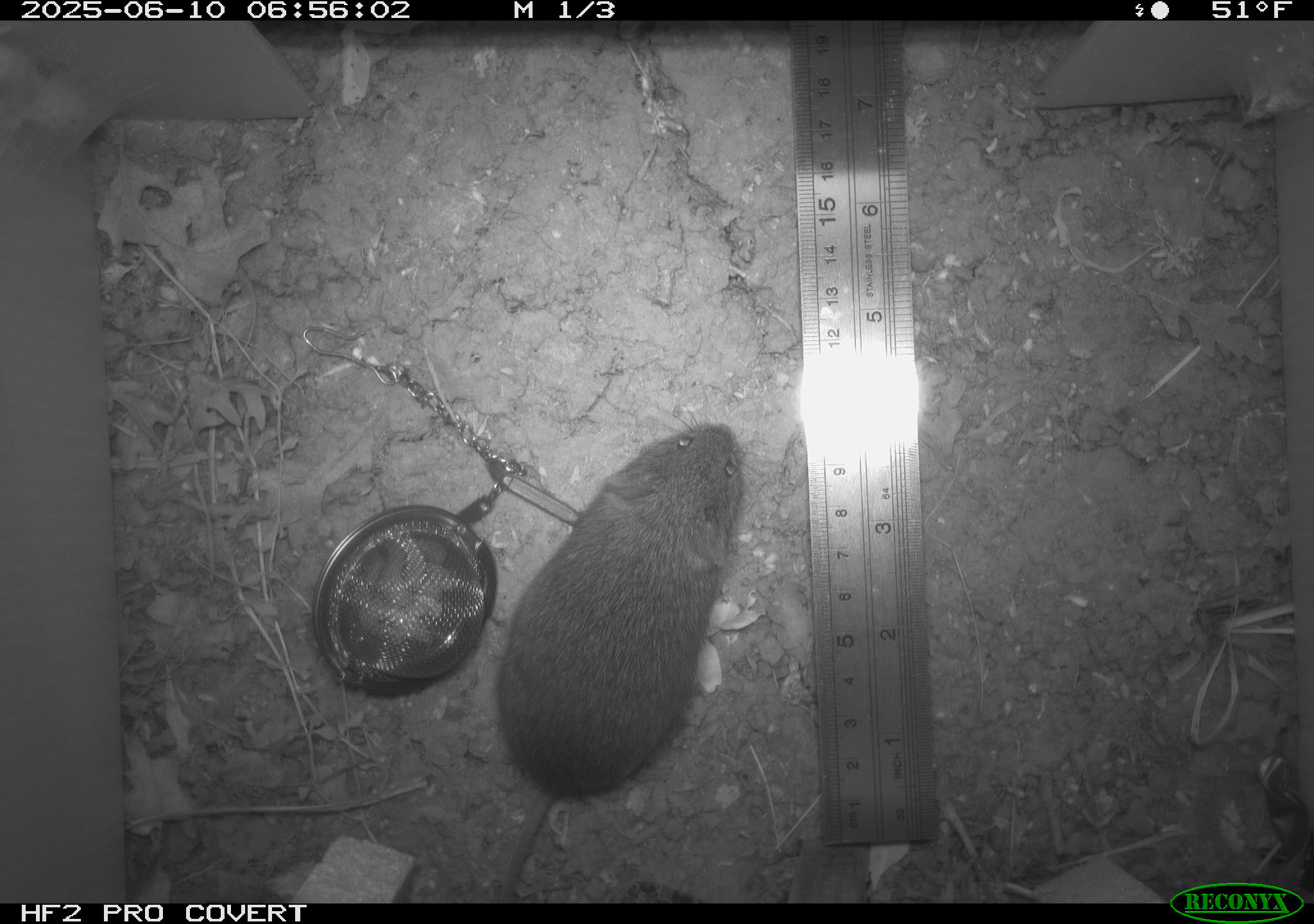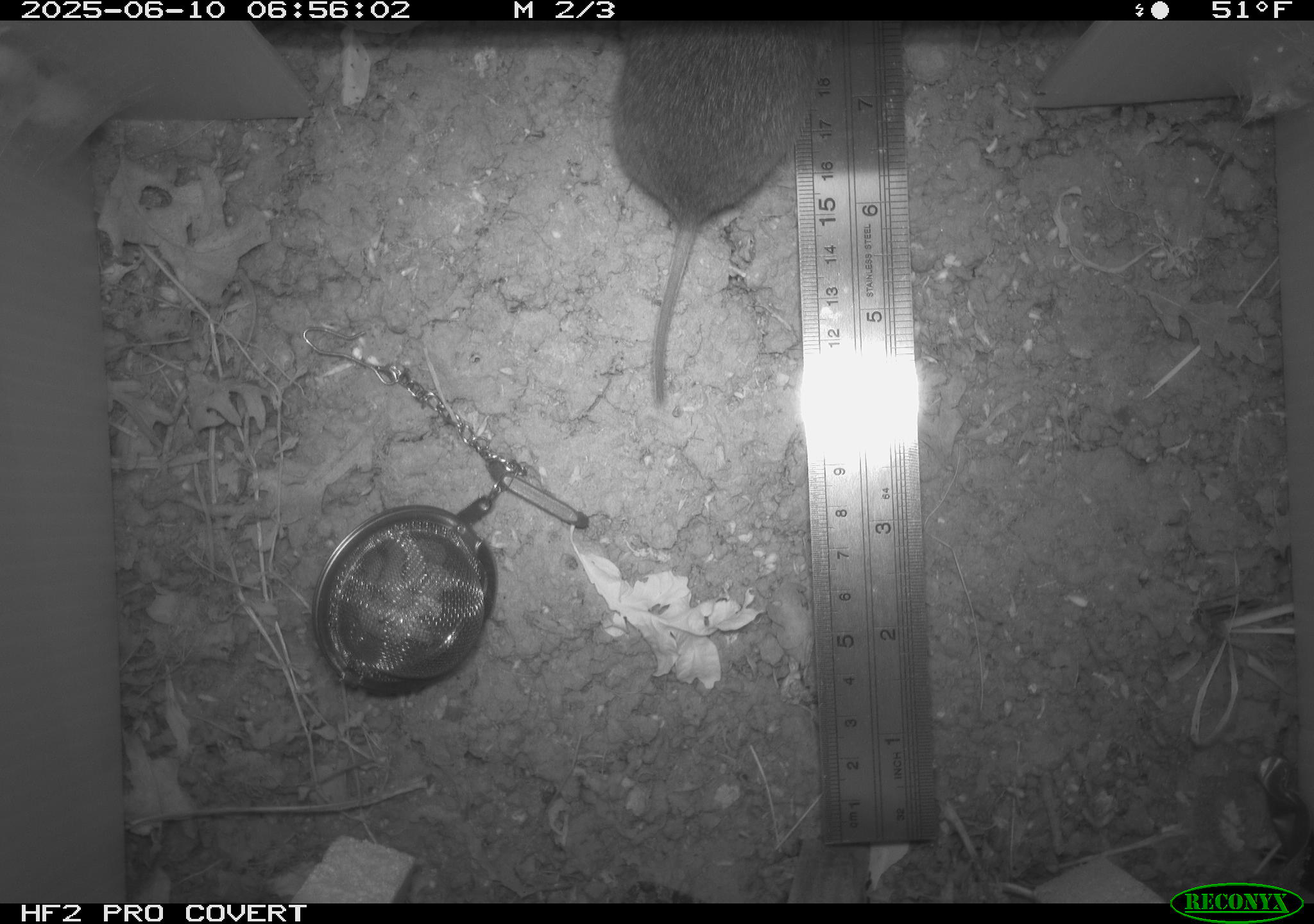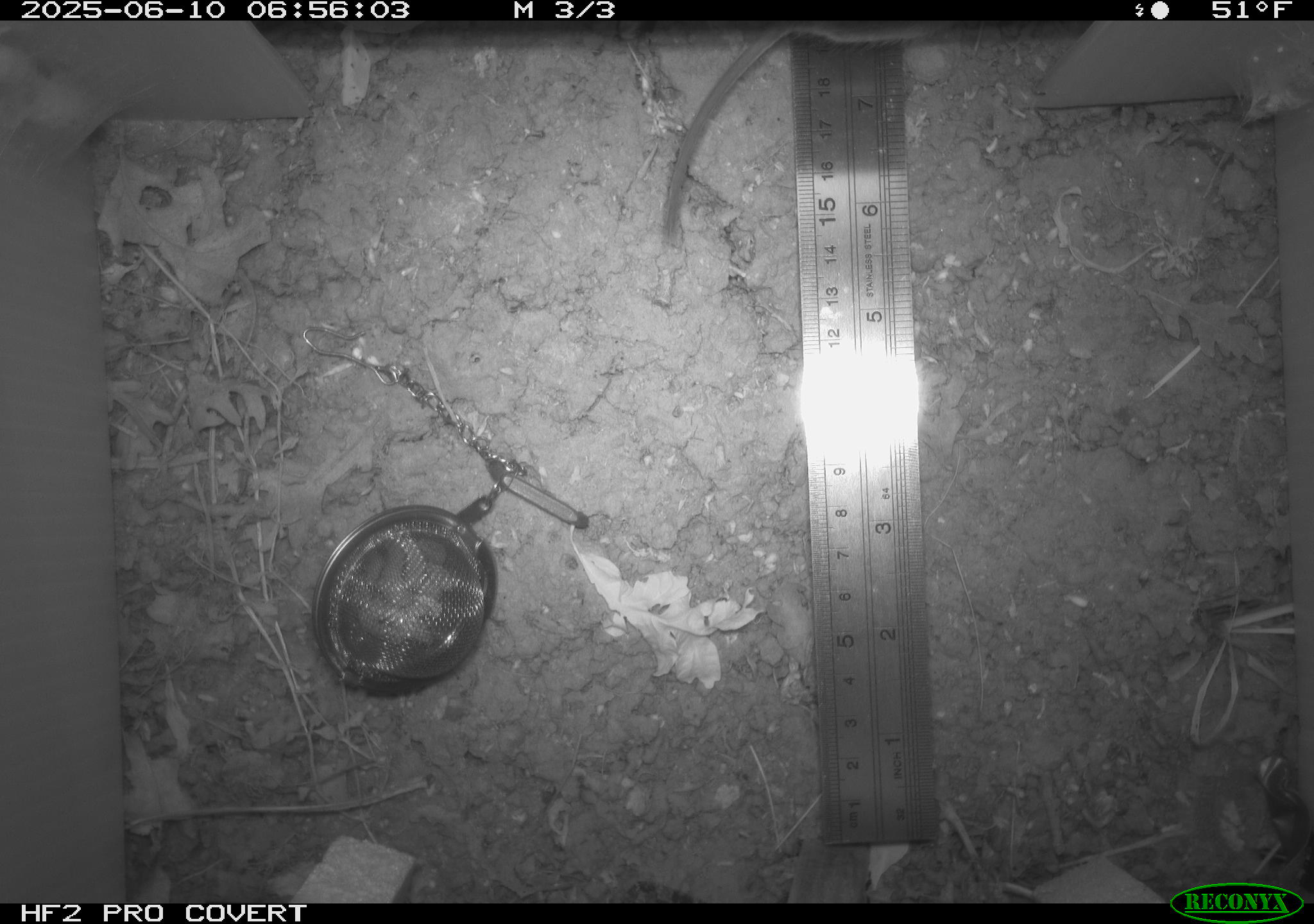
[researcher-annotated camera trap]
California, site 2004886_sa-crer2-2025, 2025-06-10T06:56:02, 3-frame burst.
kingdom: Animalia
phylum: Chordata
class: Mammalia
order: Rodentia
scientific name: Rodentia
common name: rodent